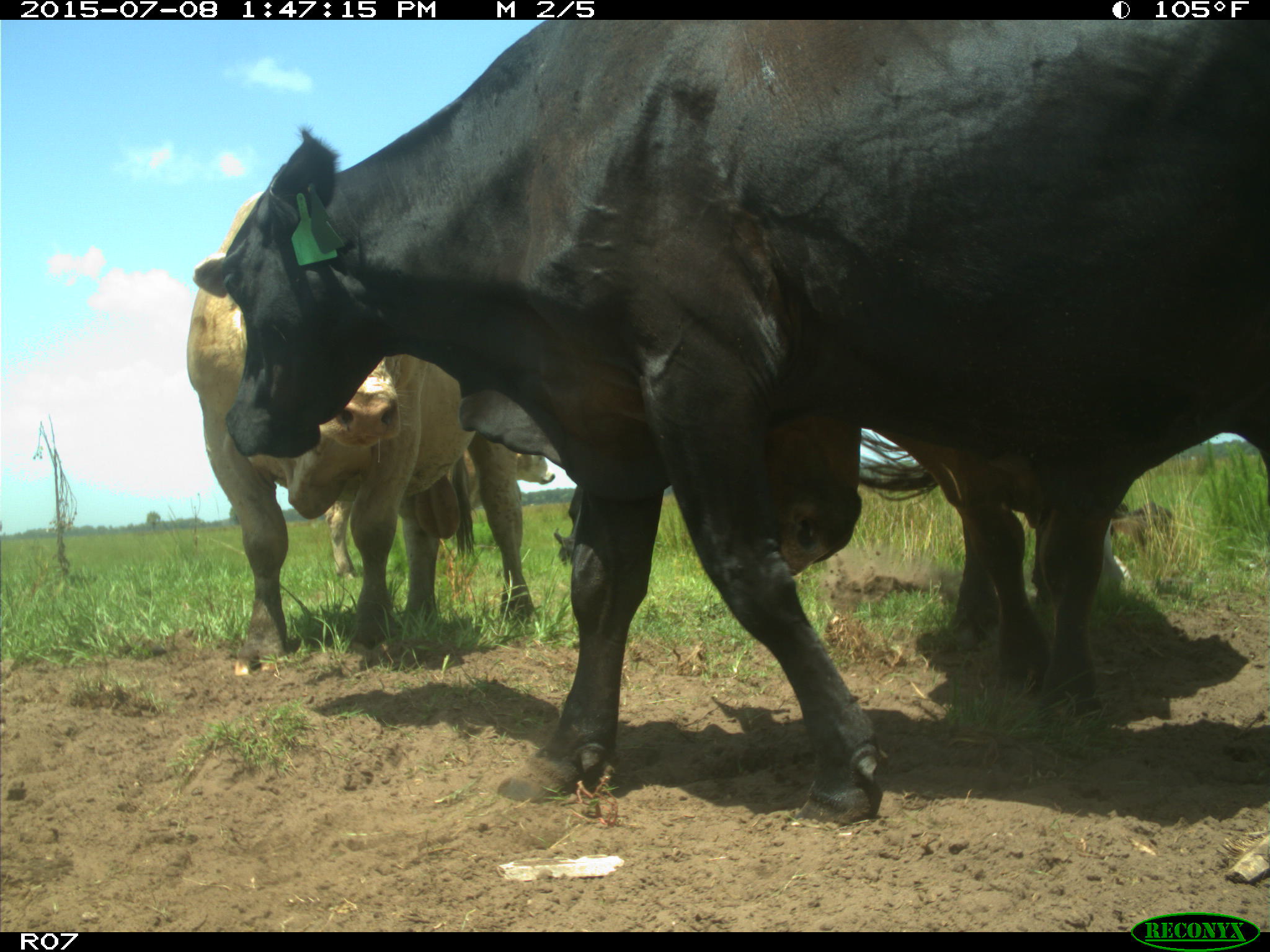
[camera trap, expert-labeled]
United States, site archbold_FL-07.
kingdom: Animalia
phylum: Chordata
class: Mammalia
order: Artiodactyla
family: Bovidae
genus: Bos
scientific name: Bos taurus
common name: domestic cow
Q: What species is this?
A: Bos taurus (domestic cow).